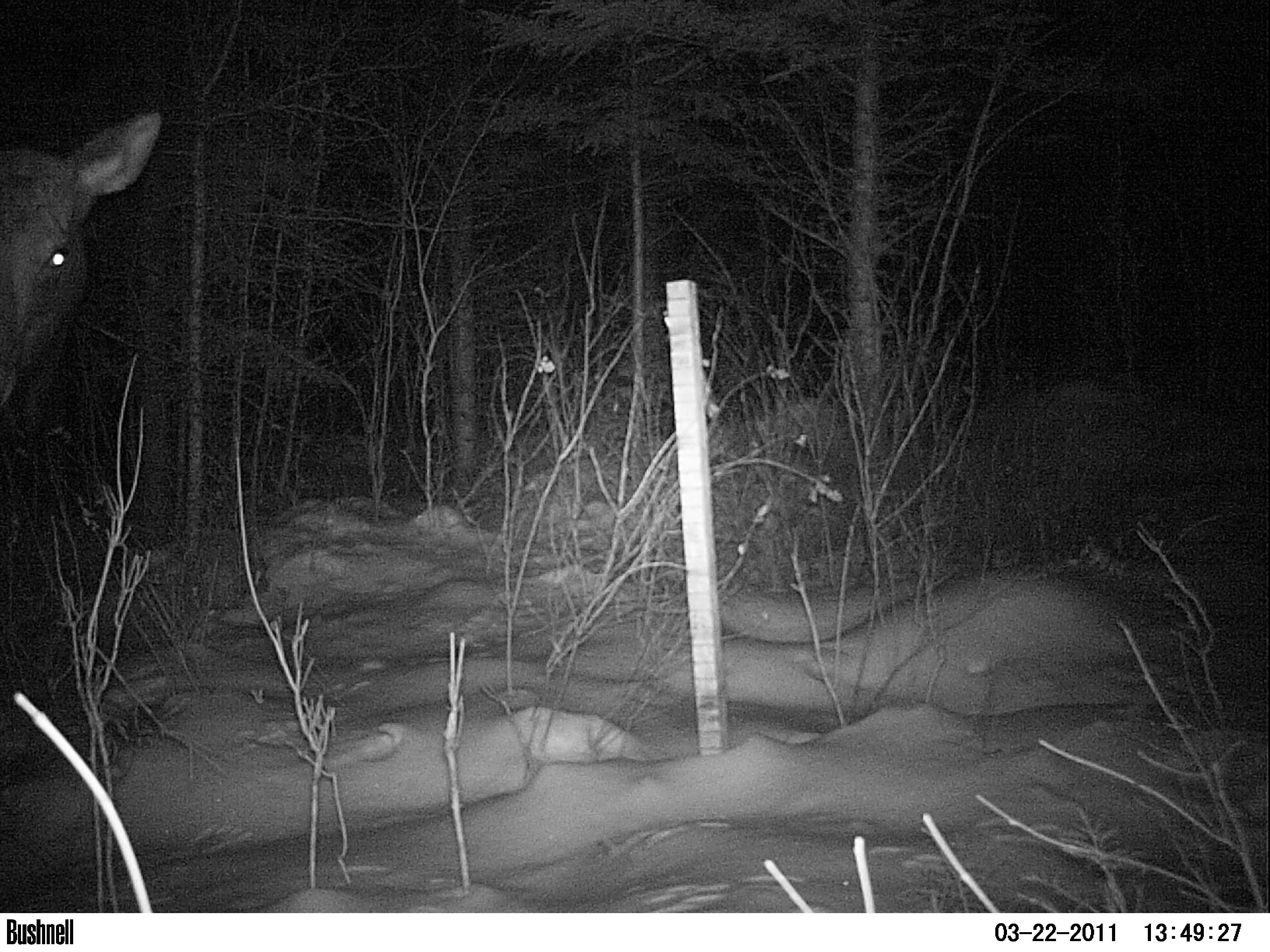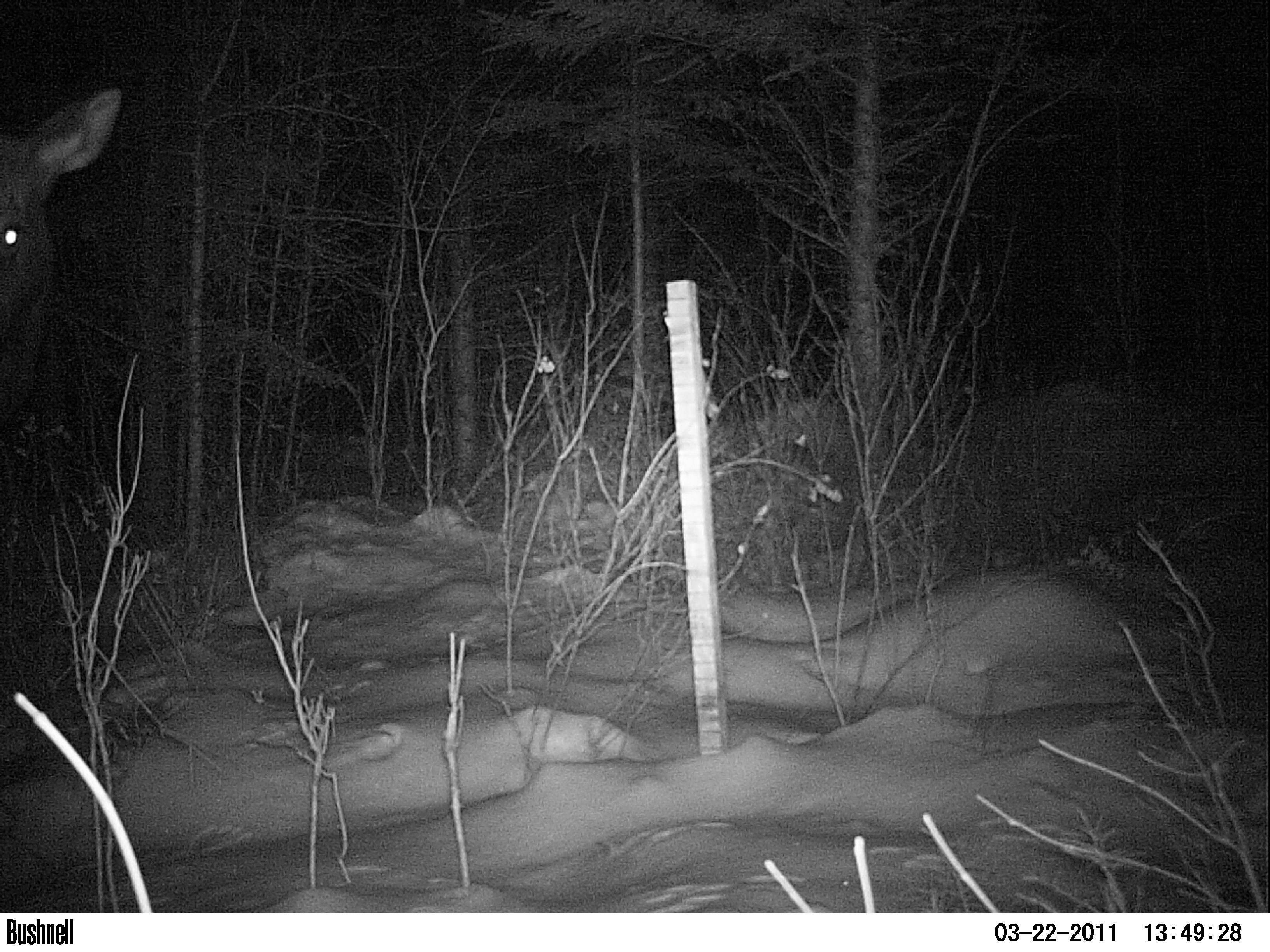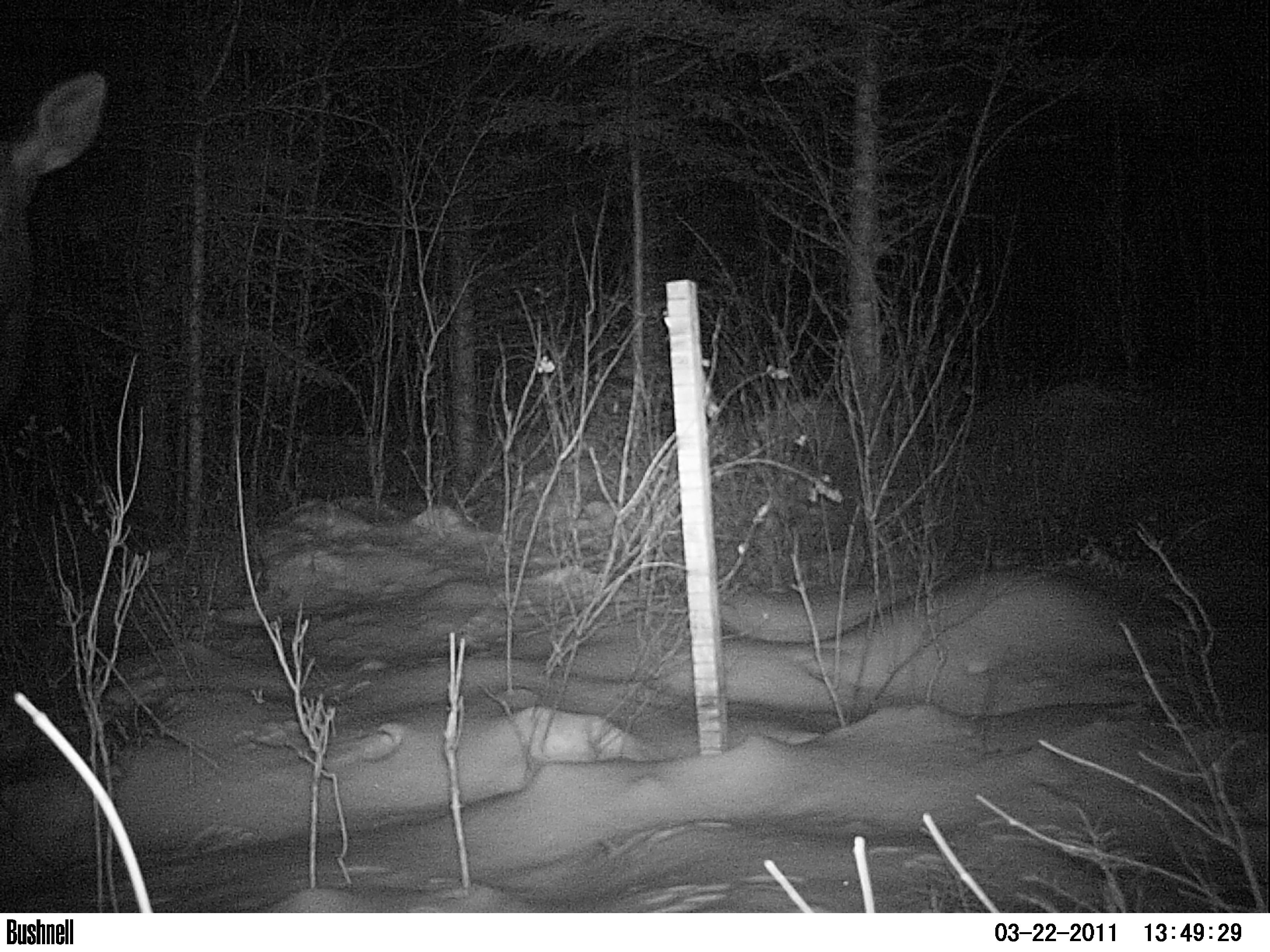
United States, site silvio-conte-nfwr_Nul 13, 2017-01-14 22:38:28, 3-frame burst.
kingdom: Animalia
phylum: Chordata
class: Mammalia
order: Artiodactyla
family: Cervidae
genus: Alces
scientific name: Alces alces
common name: moose